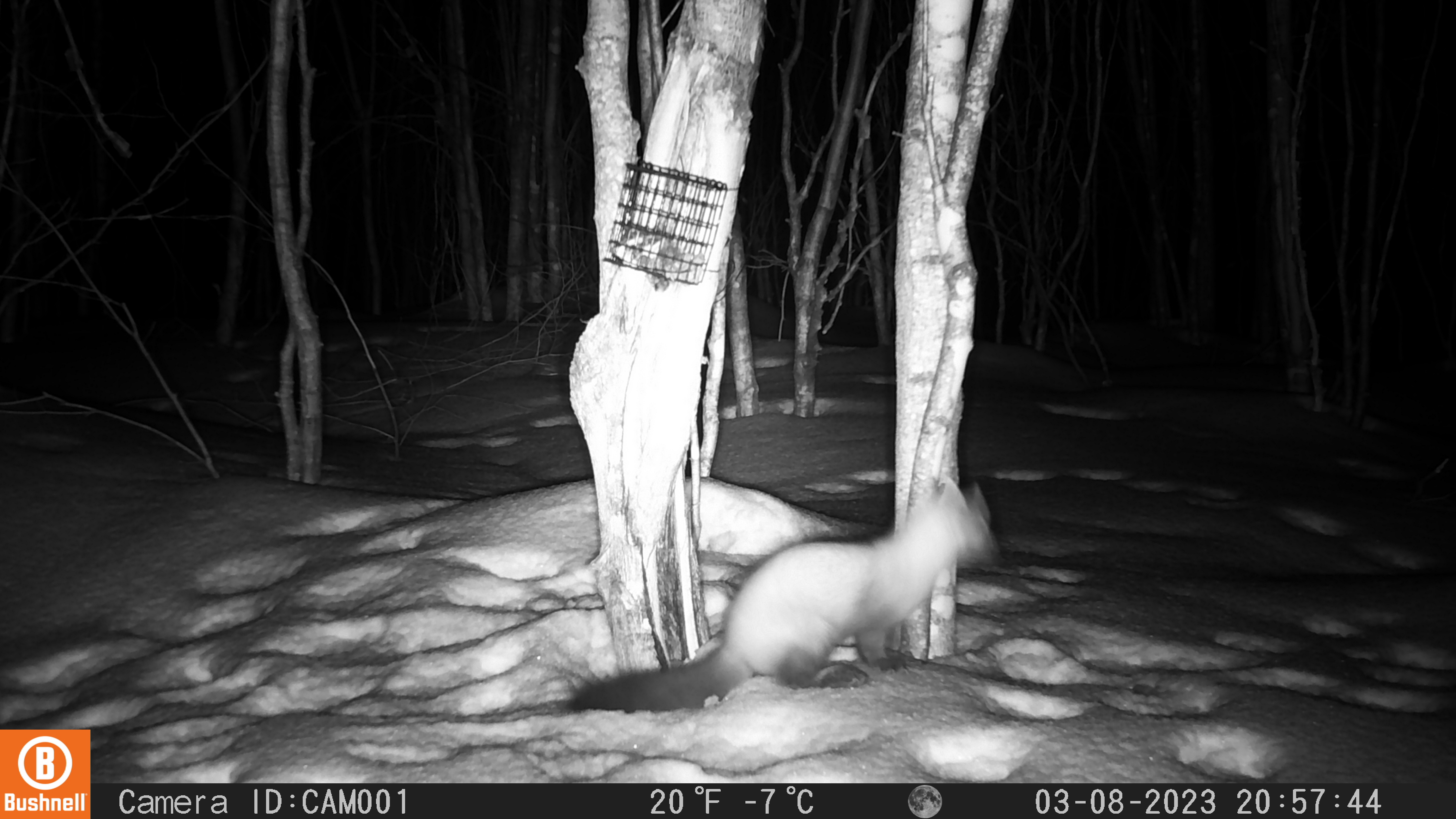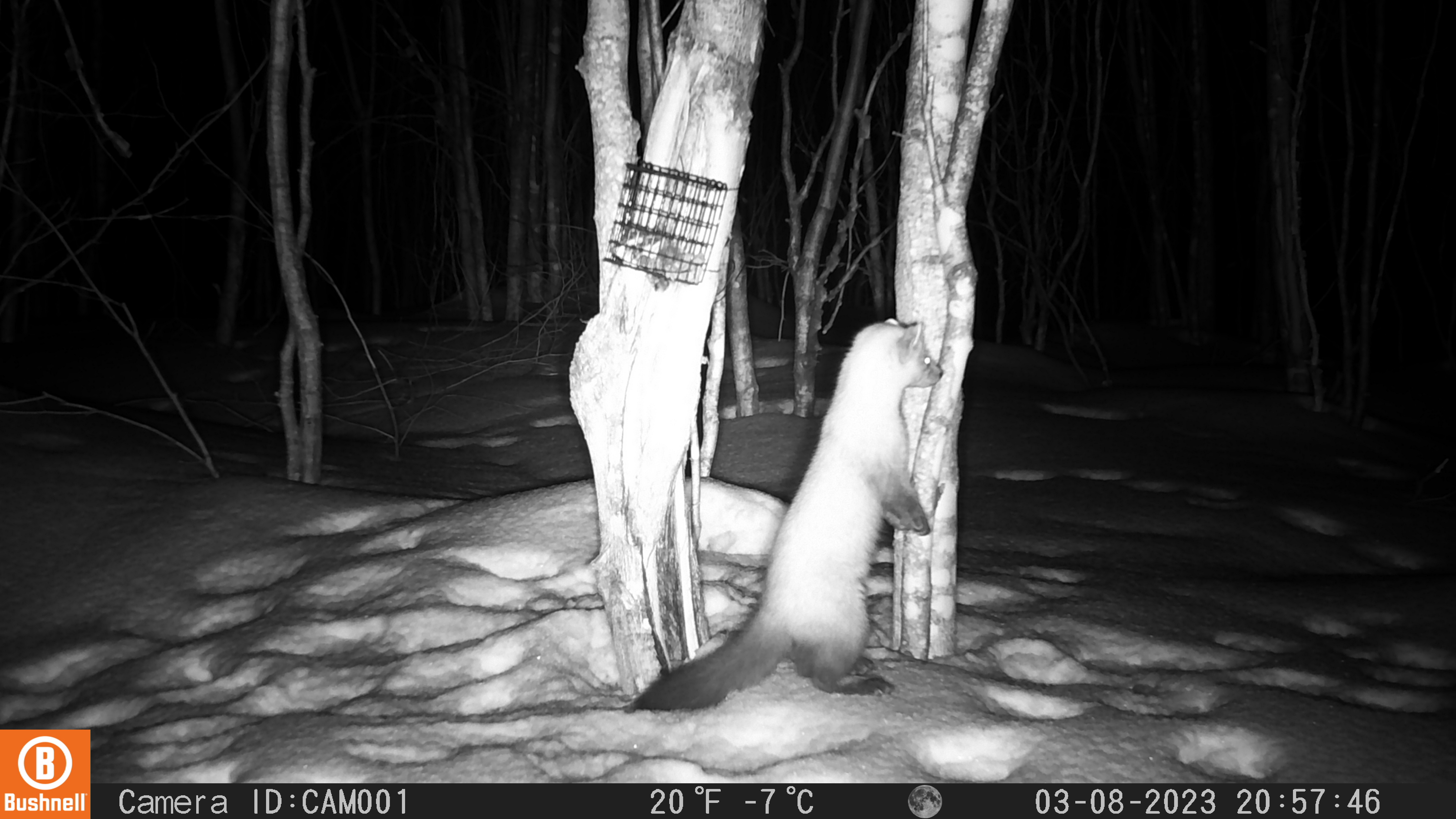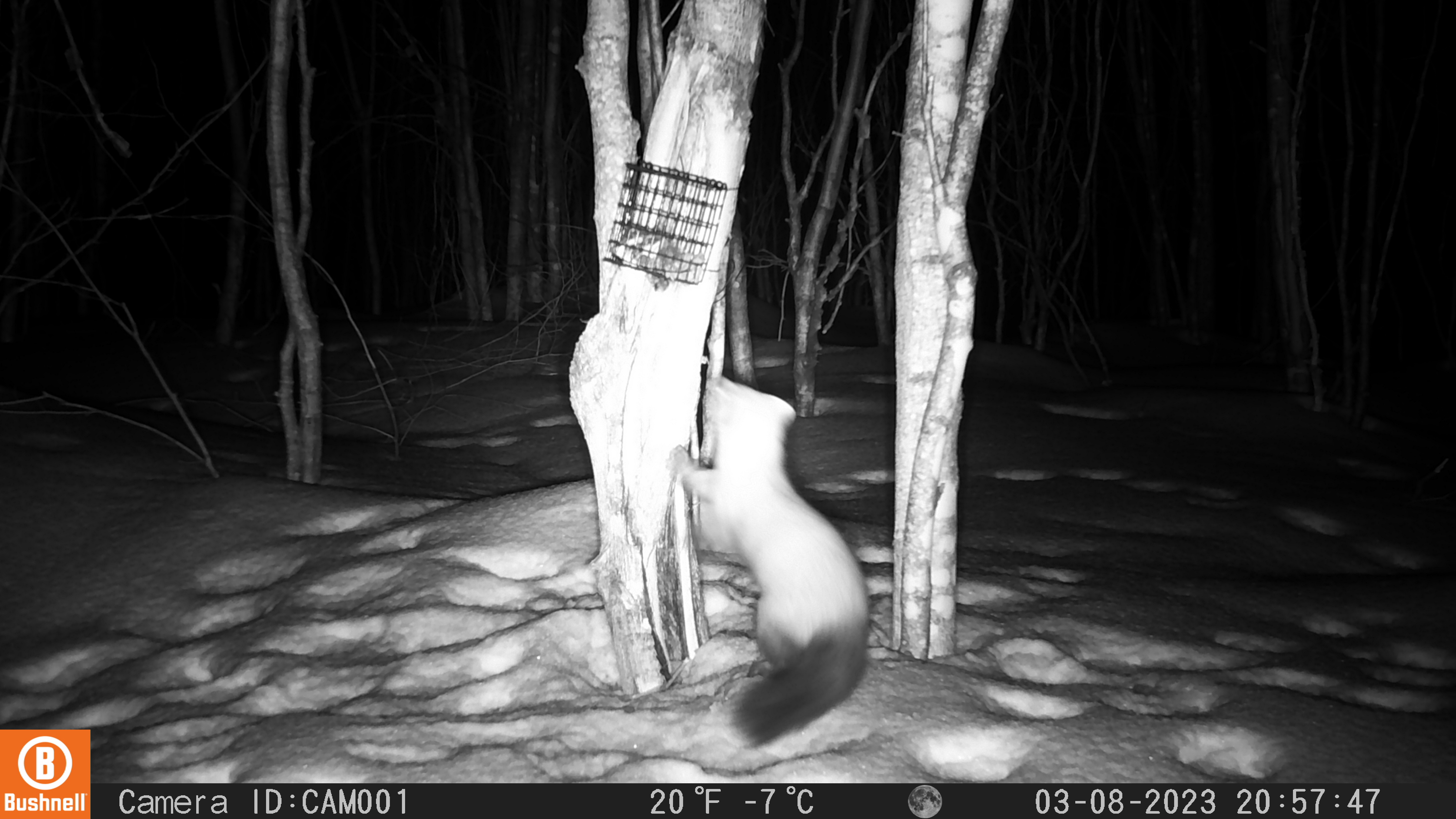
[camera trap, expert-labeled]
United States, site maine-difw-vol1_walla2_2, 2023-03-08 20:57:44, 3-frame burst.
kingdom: Animalia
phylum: Chordata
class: Mammalia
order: Carnivora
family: Mustelidae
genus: Martes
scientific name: Martes americana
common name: american marten